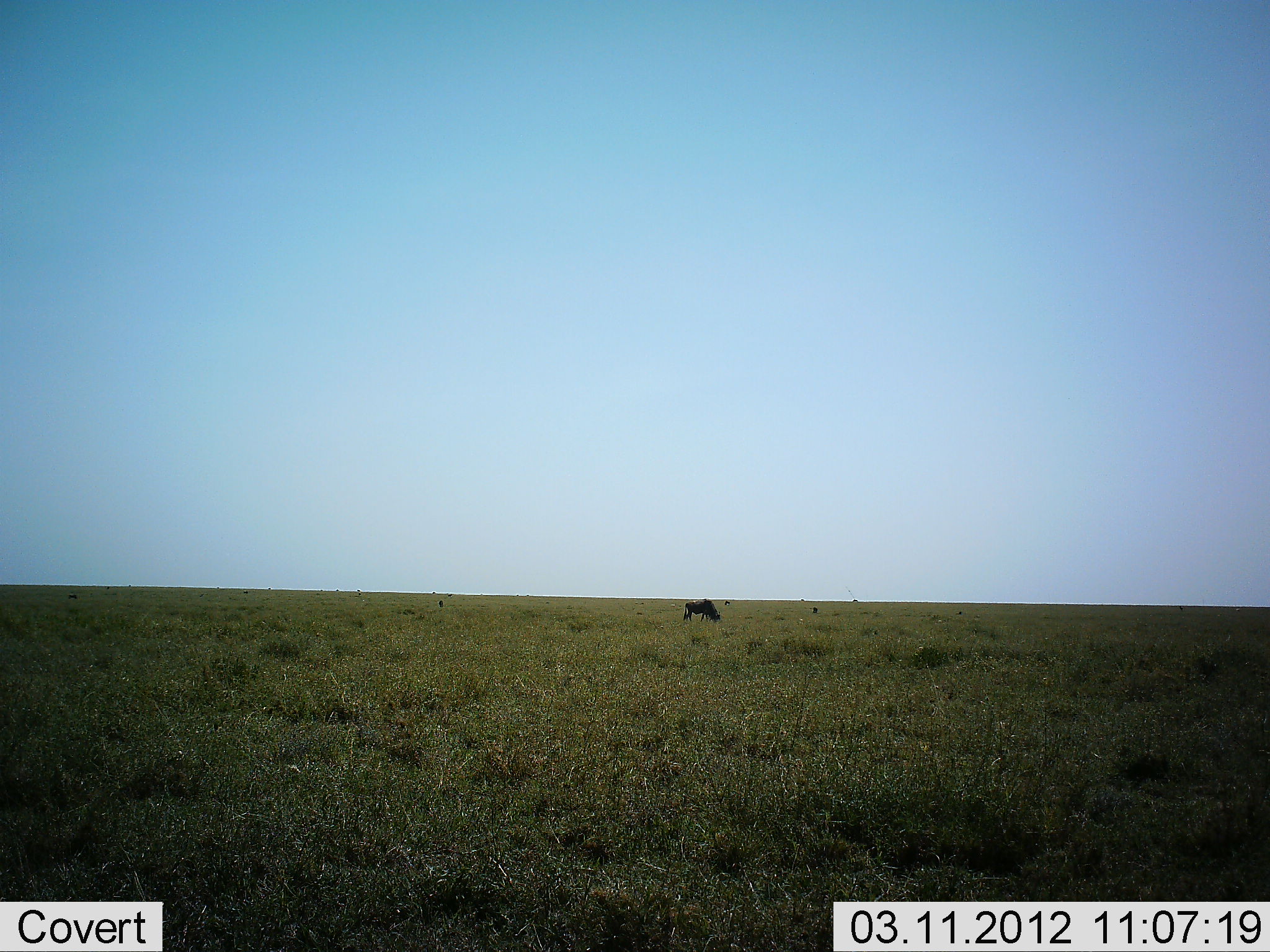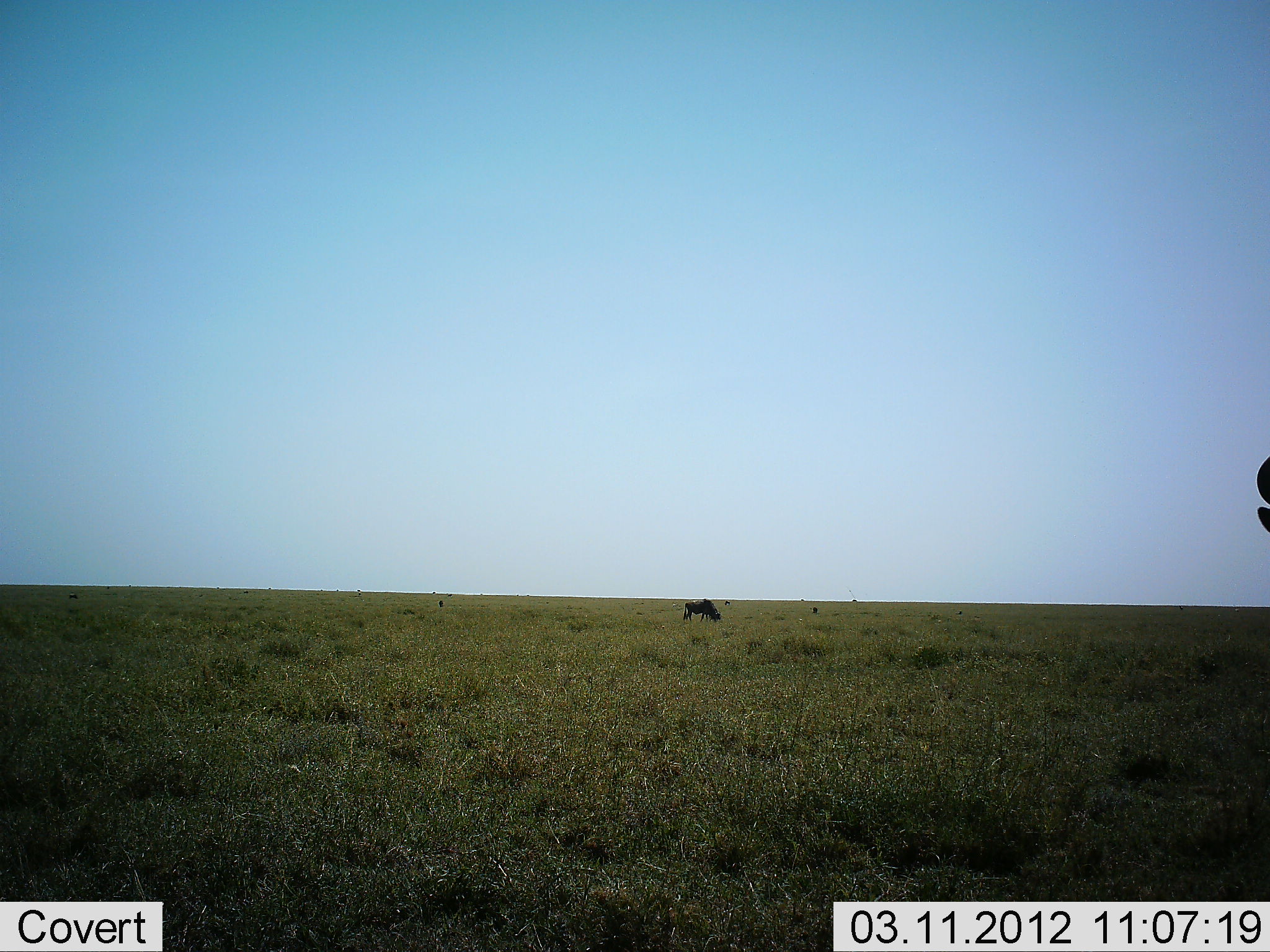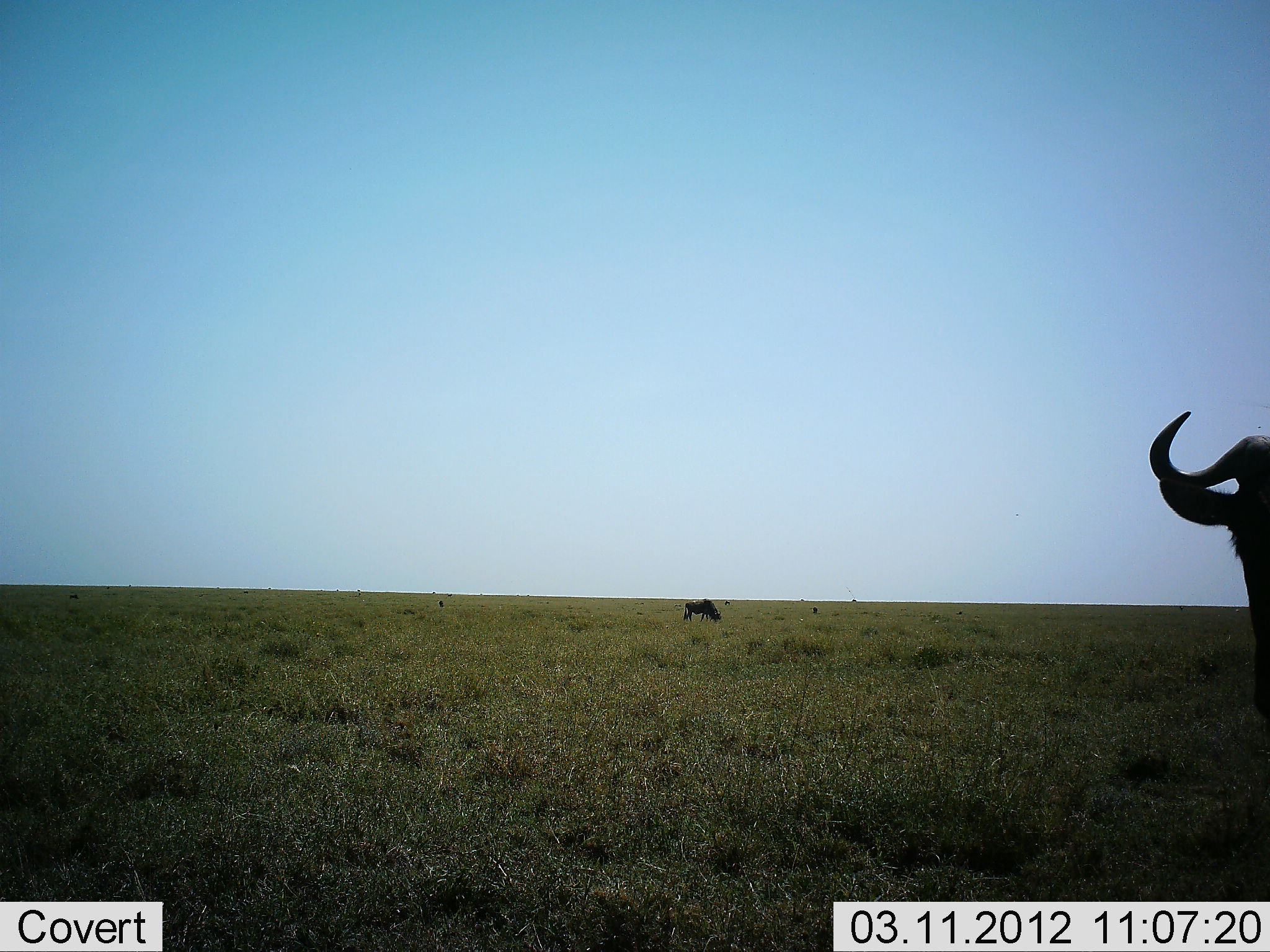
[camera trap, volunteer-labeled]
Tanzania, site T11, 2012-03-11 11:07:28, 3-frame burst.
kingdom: Animalia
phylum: Chordata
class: Mammalia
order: Artiodactyla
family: Bovidae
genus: Connochaetes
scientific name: Connochaetes taurinus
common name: blue wildebeest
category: wildebeest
Wildebeest (blue wildebeest) (Connochaetes taurinus), count 2. Behavior (volunteer vote fractions): standing 52%, resting 4%, moving 36%, interacting 0%. Young present (vote fraction): 0%. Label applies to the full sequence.